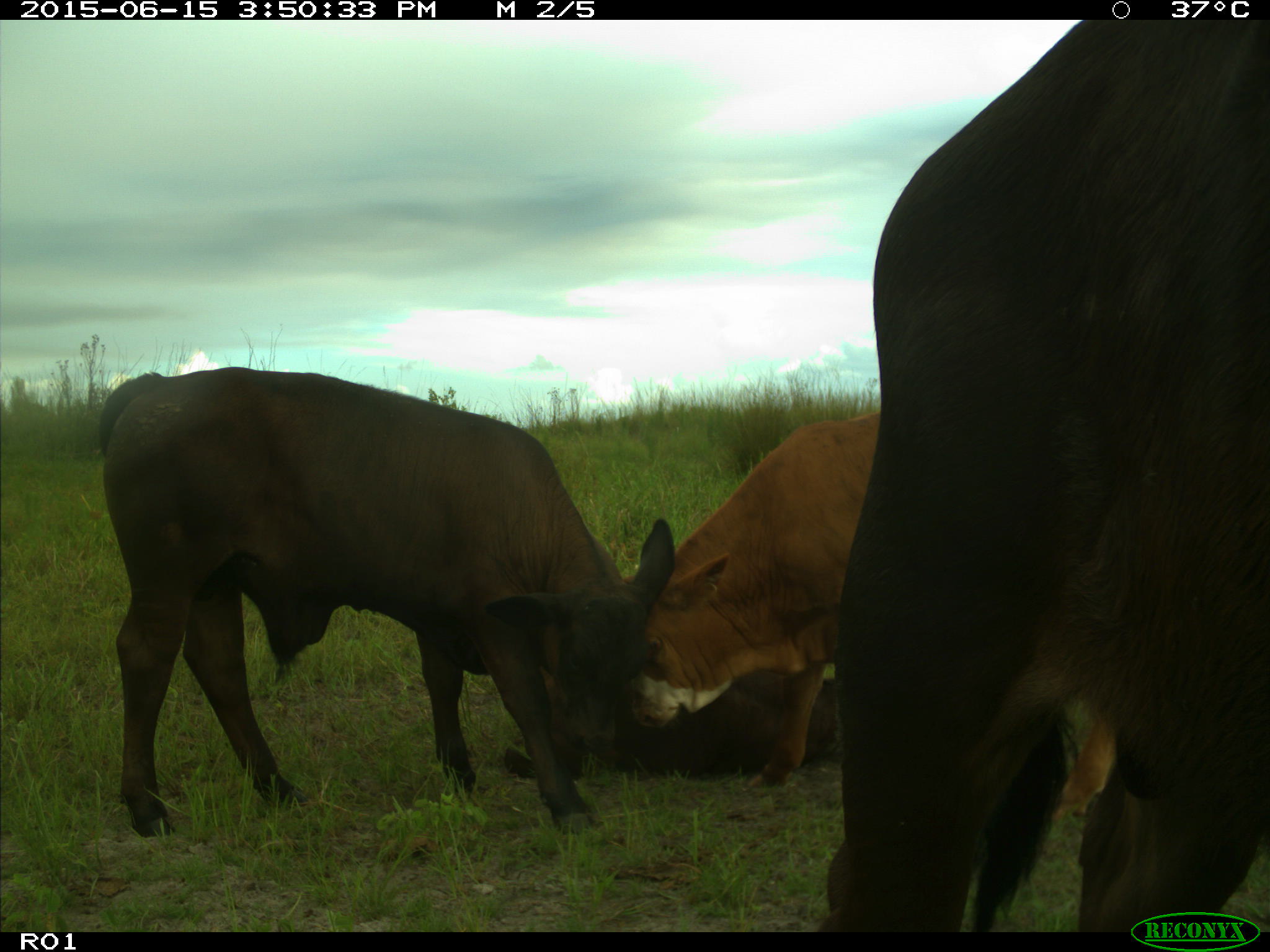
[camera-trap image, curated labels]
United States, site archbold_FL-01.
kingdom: Animalia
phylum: Chordata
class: Mammalia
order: Artiodactyla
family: Bovidae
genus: Bos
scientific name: Bos taurus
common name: domestic cow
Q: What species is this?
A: Bos taurus (domestic cow).